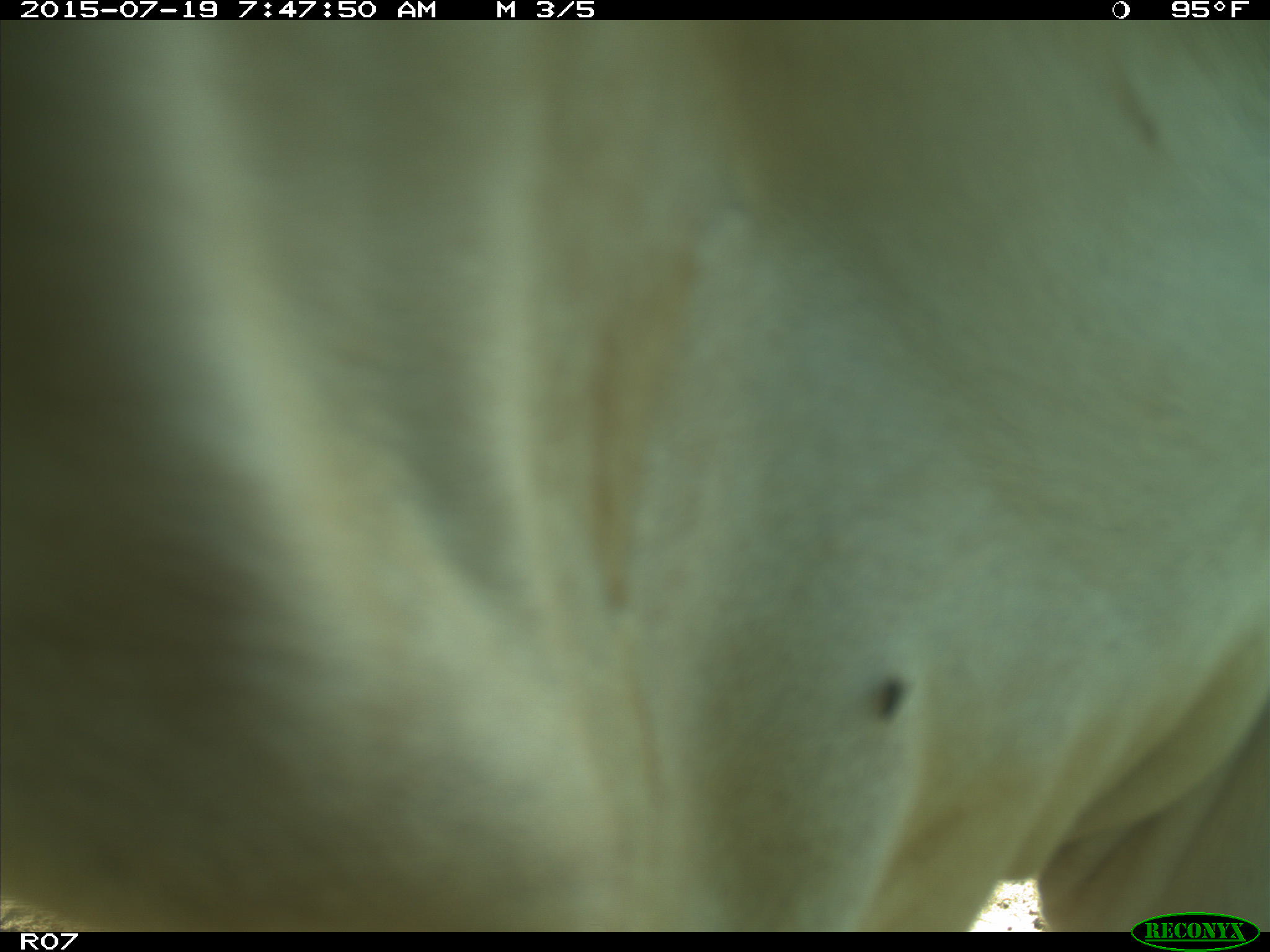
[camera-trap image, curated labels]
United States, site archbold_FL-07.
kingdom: Animalia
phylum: Chordata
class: Mammalia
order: Artiodactyla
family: Bovidae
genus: Bos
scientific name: Bos taurus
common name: domestic cow